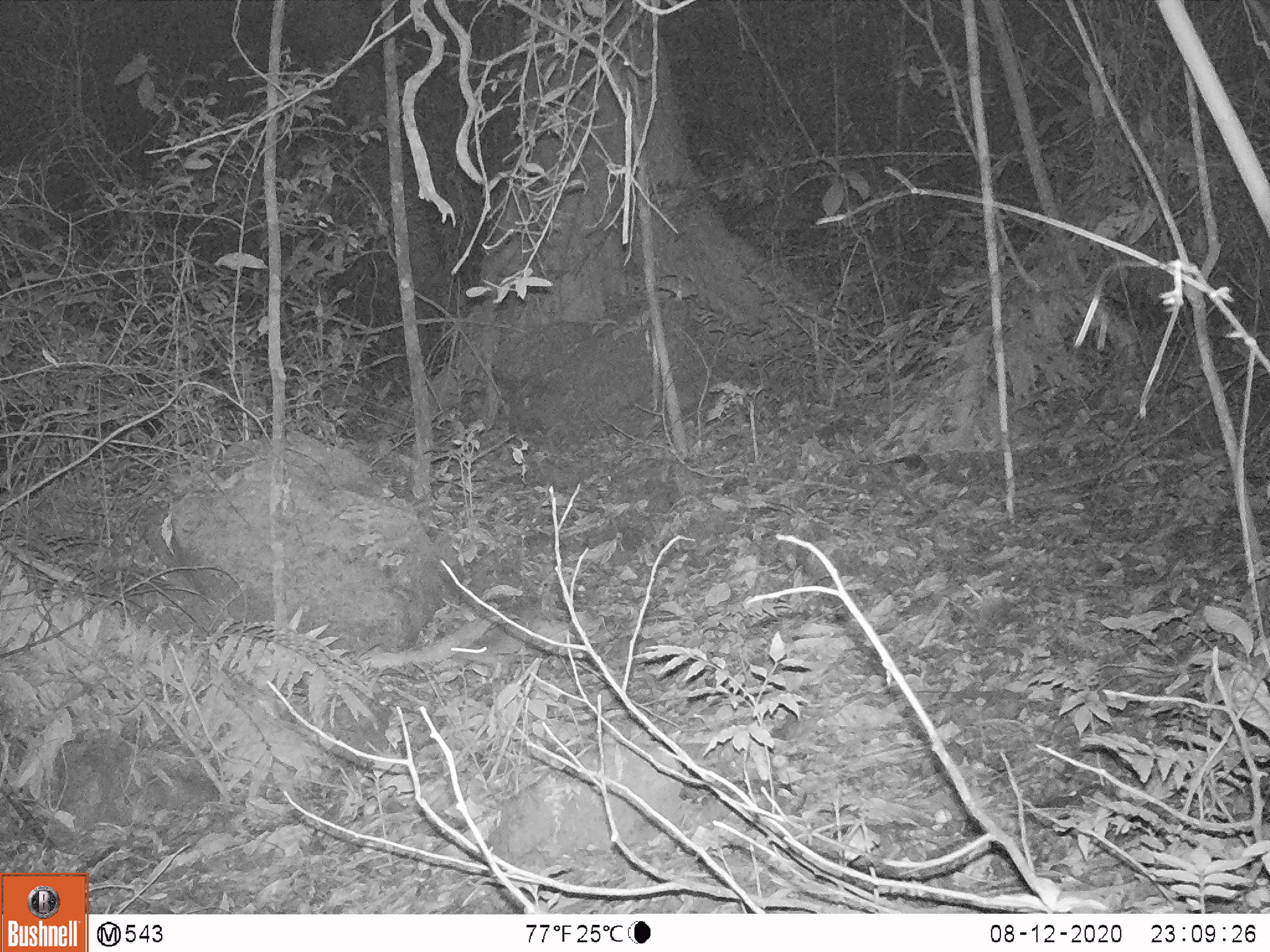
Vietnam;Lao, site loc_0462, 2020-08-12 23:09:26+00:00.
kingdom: Animalia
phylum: Chordata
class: Mammalia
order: Rodentia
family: Muridae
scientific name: Muridae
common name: old-world mice and rats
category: unidentified murid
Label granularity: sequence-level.